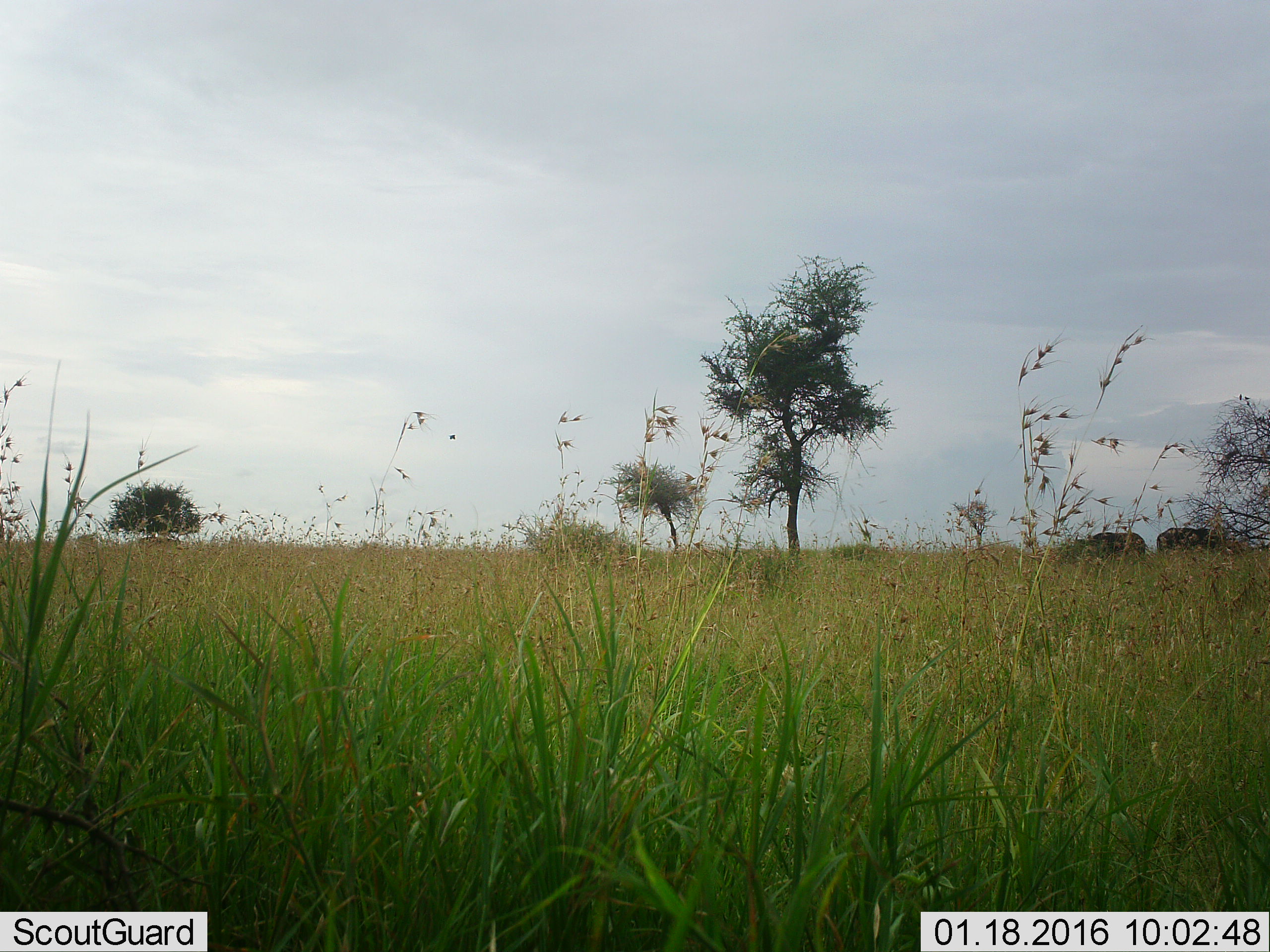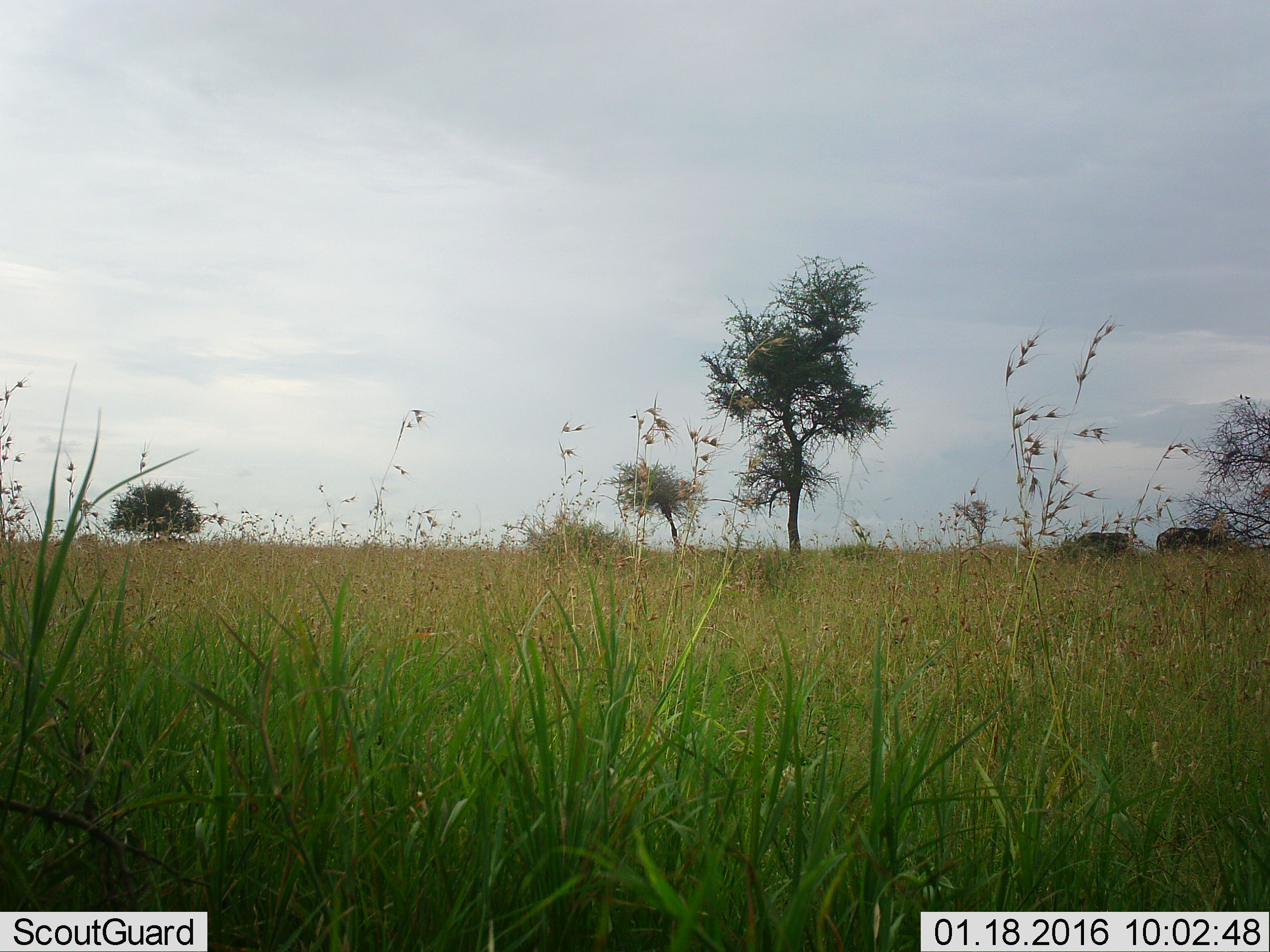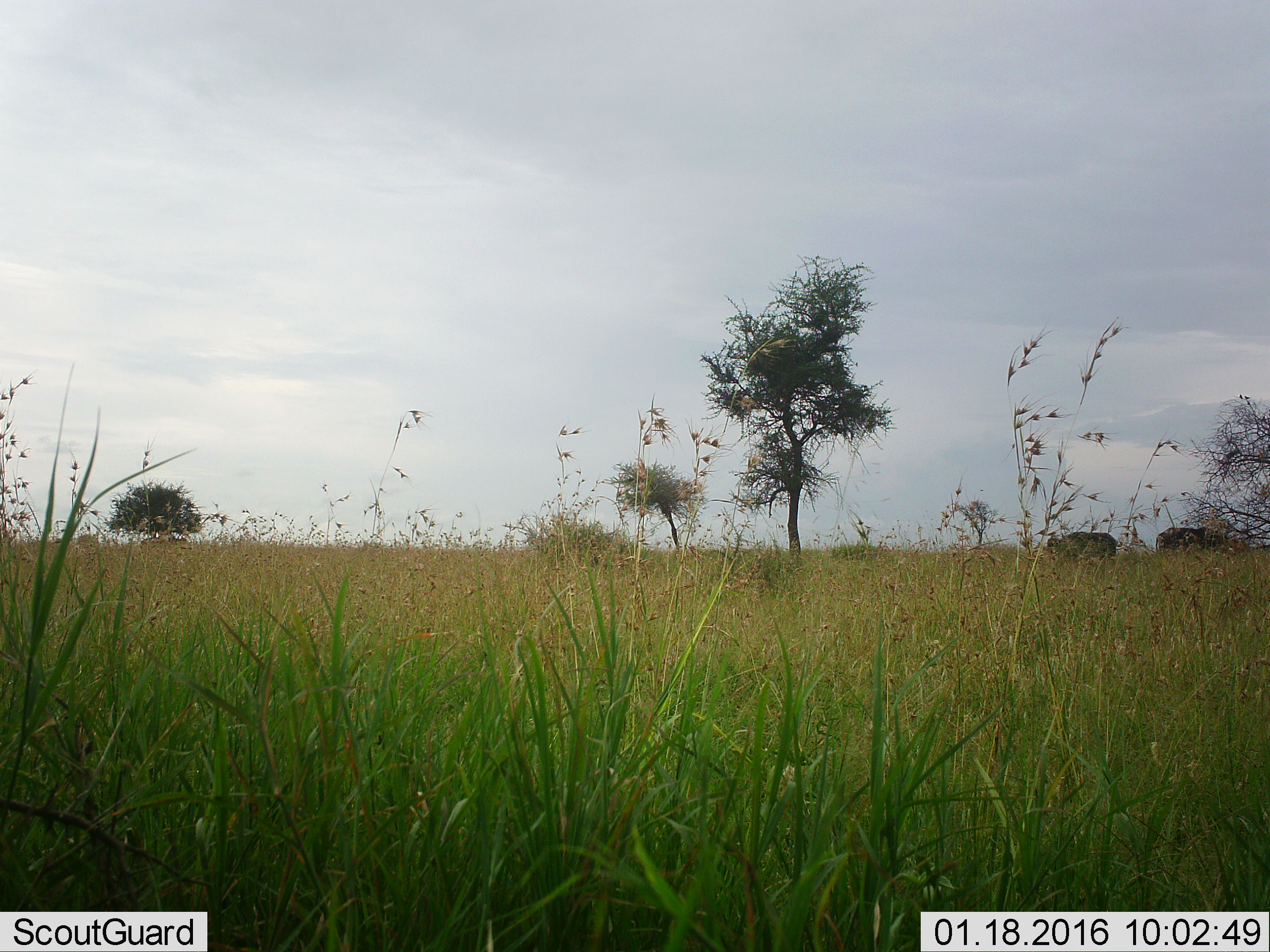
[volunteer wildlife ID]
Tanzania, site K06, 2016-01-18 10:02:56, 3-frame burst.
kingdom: Animalia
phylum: Chordata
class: Mammalia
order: Artiodactyla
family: Bovidae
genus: Syncerus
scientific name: Syncerus caffer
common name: cape buffalo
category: buffalo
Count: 2.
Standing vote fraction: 33%.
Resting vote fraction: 0%.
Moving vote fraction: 33%.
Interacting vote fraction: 0%.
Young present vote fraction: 0%.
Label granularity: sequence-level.